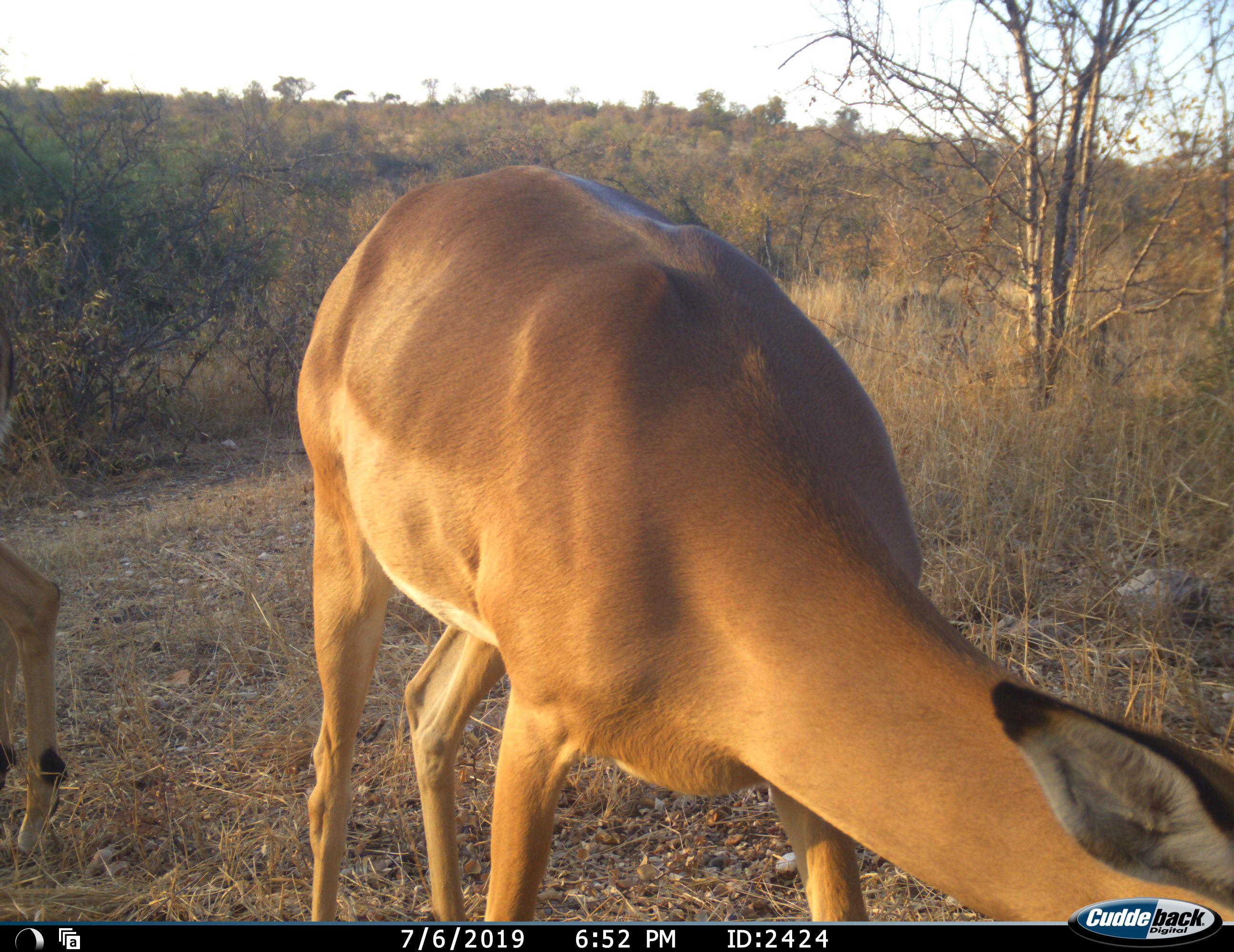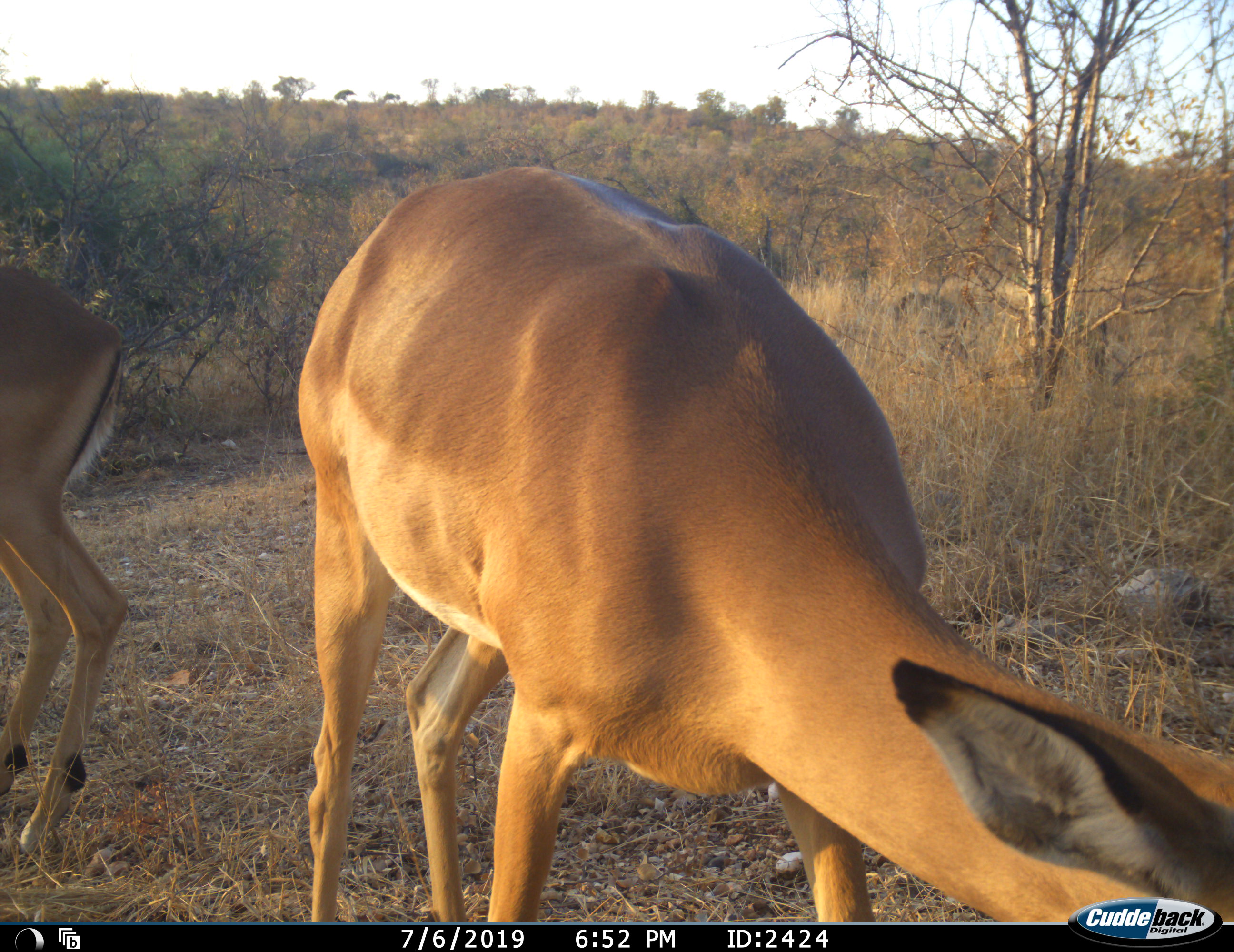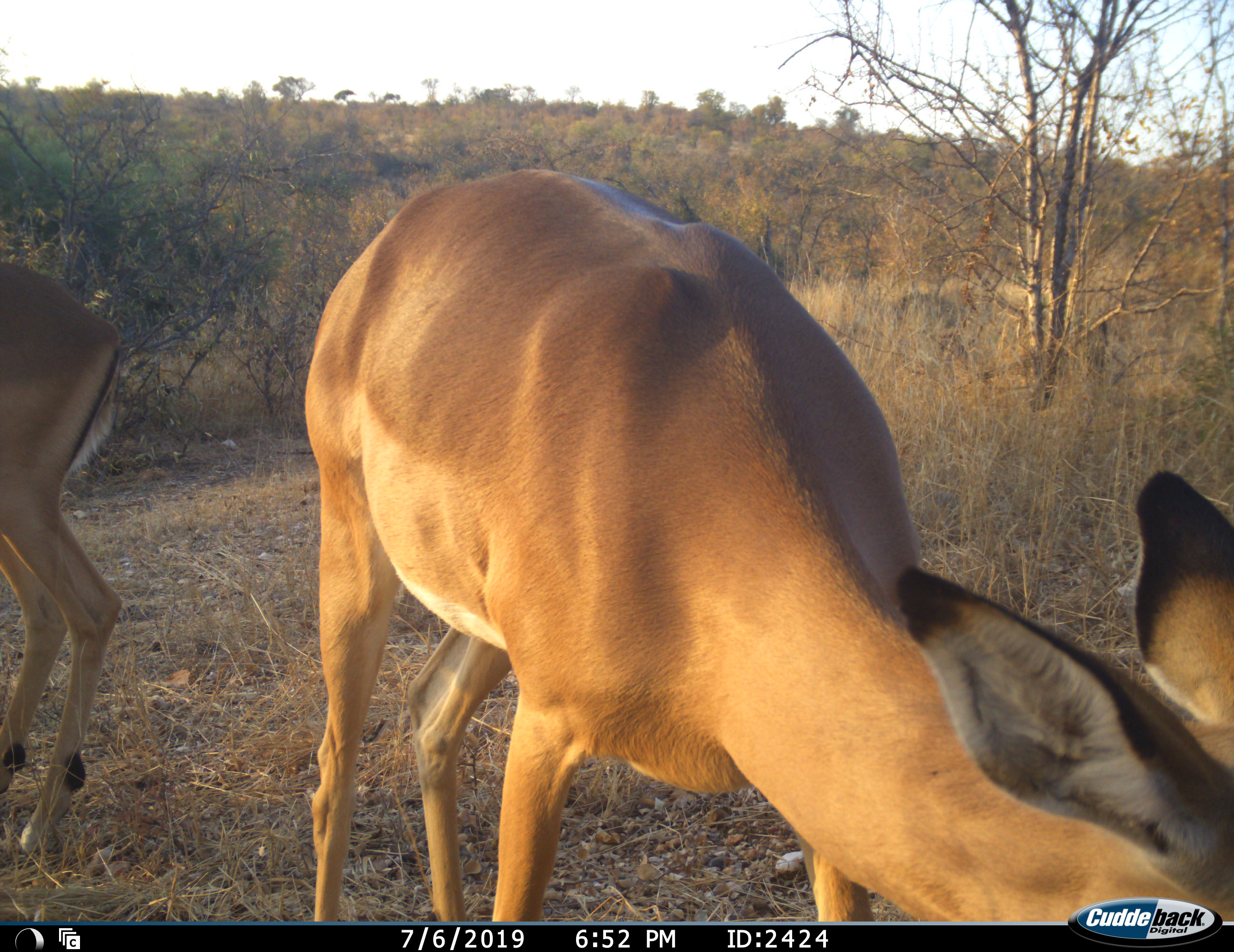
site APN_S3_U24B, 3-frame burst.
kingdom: Animalia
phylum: Chordata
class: Mammalia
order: Artiodactyla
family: Bovidae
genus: Aepyceros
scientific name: Aepyceros melampus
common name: impala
Impala (Aepyceros melampus), count 2. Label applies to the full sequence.